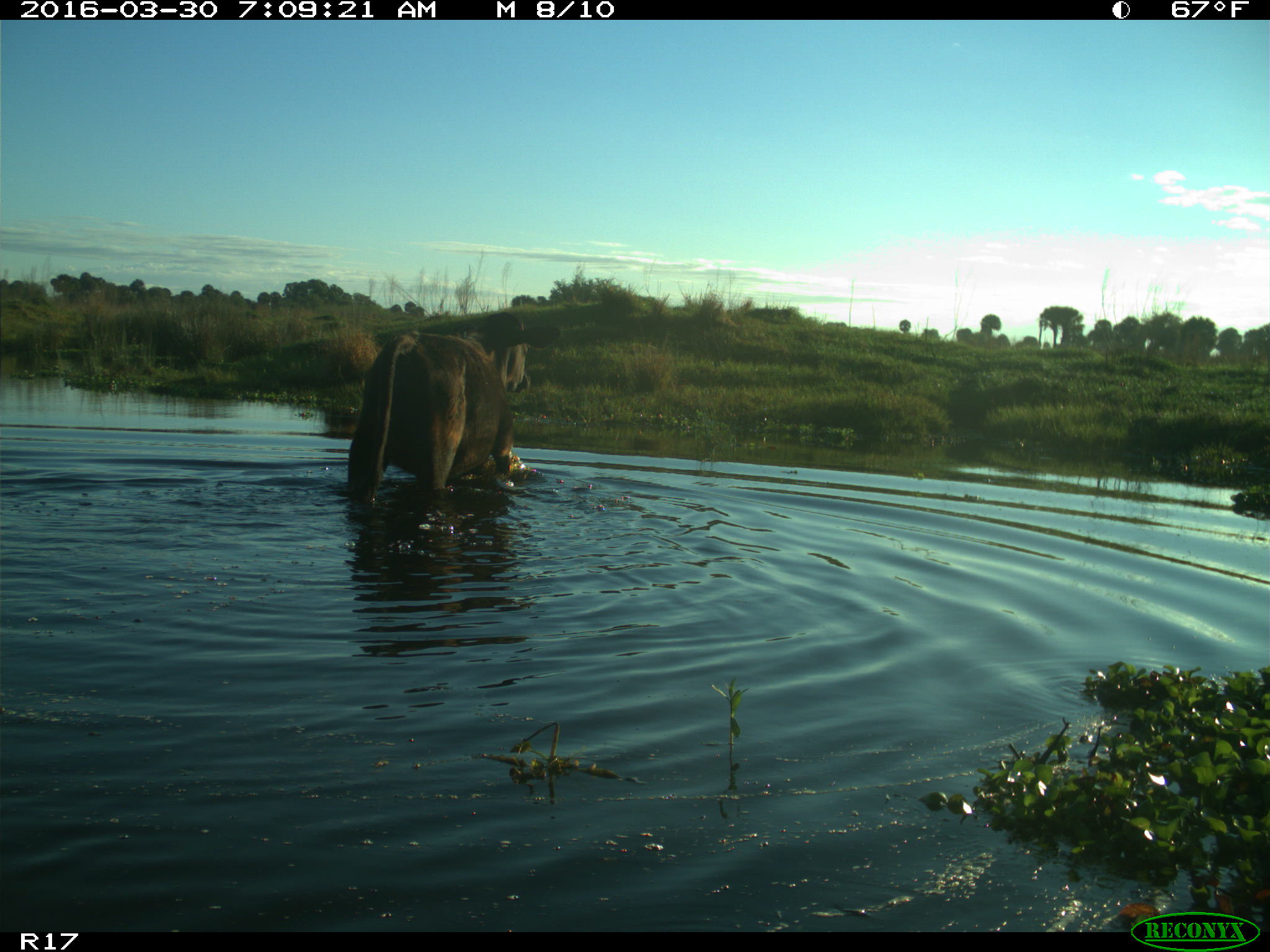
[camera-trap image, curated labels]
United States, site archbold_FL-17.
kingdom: Animalia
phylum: Chordata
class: Mammalia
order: Artiodactyla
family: Bovidae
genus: Bos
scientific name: Bos taurus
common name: domestic cow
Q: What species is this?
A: Bos taurus (domestic cow).